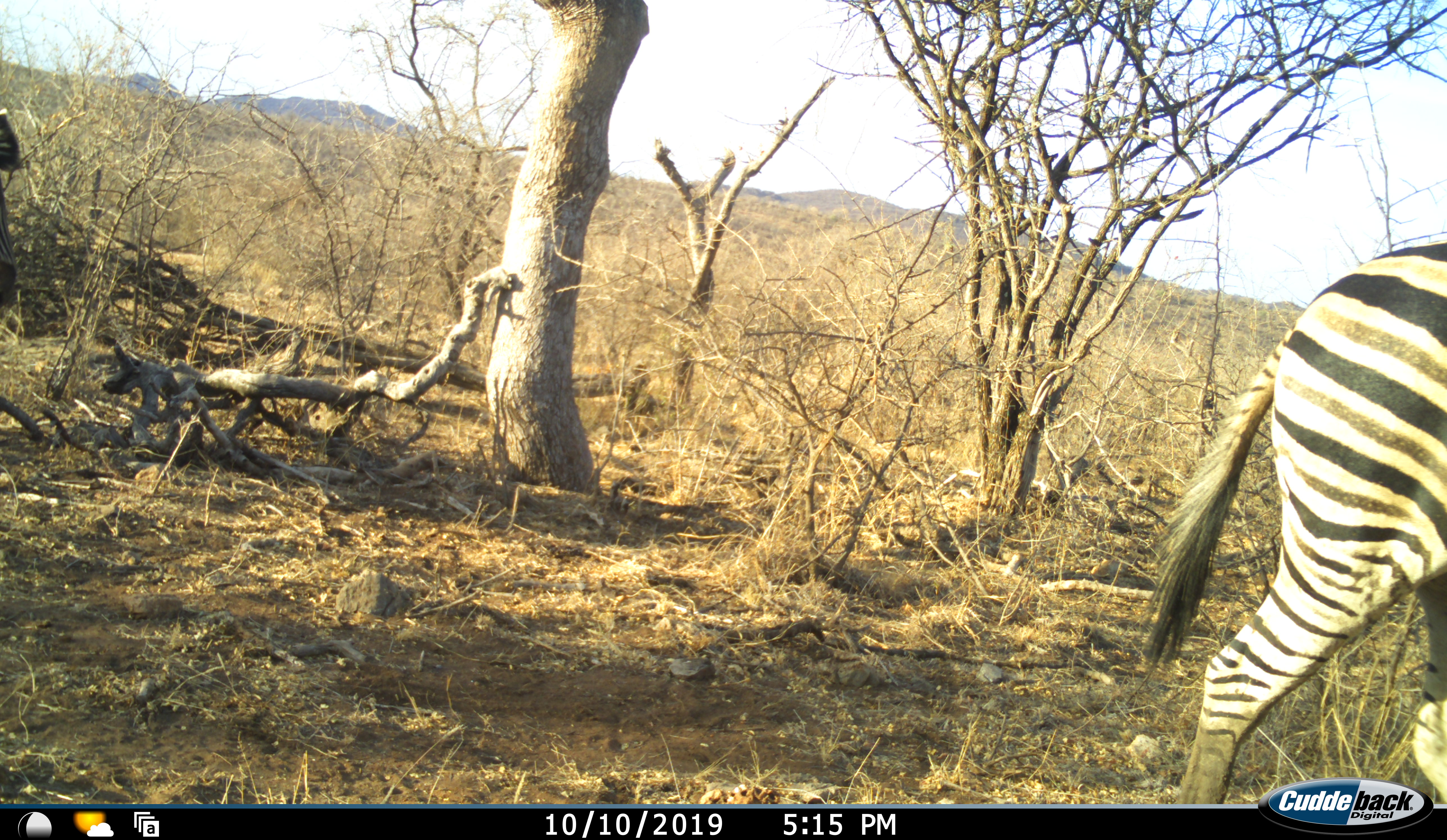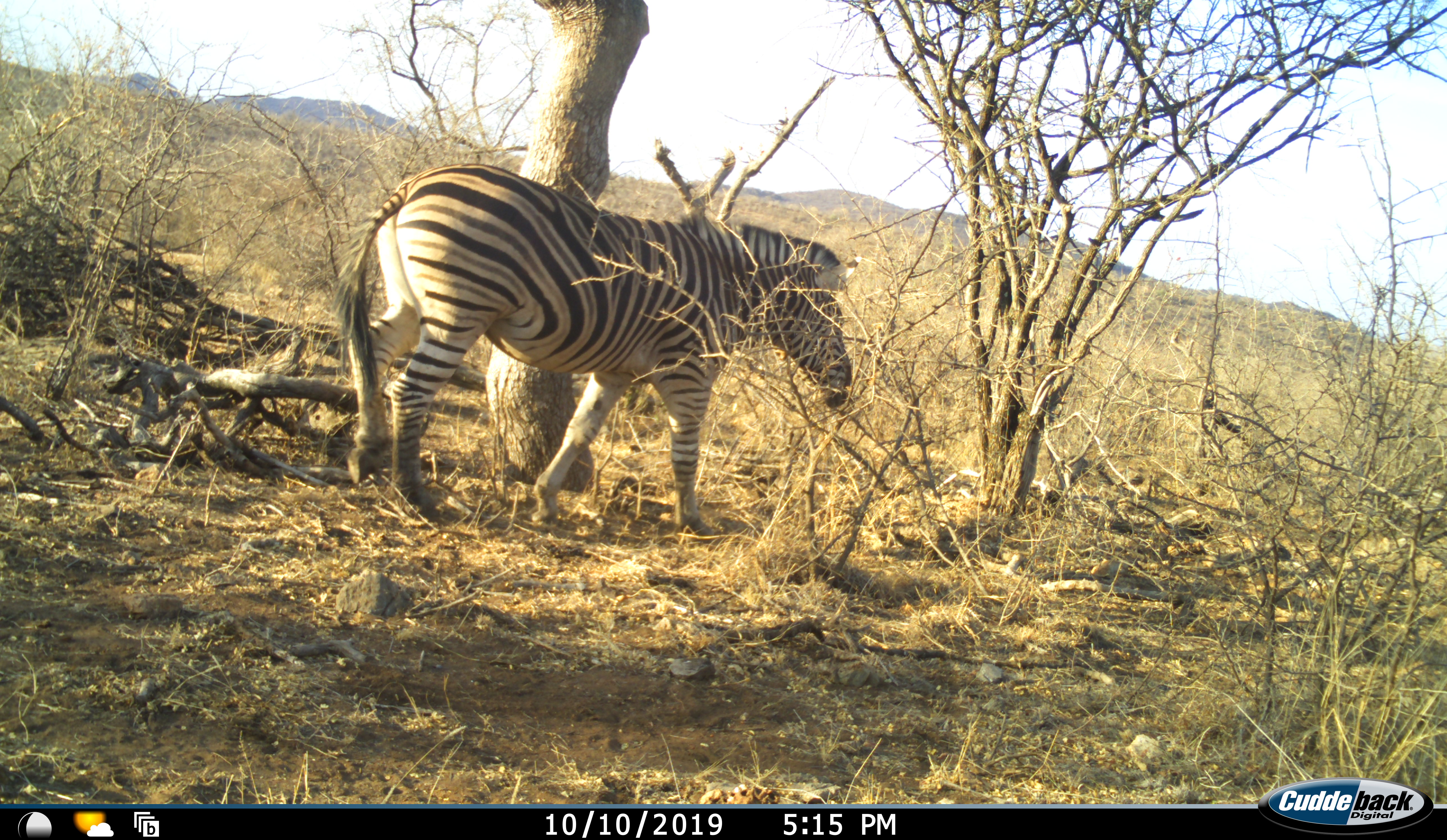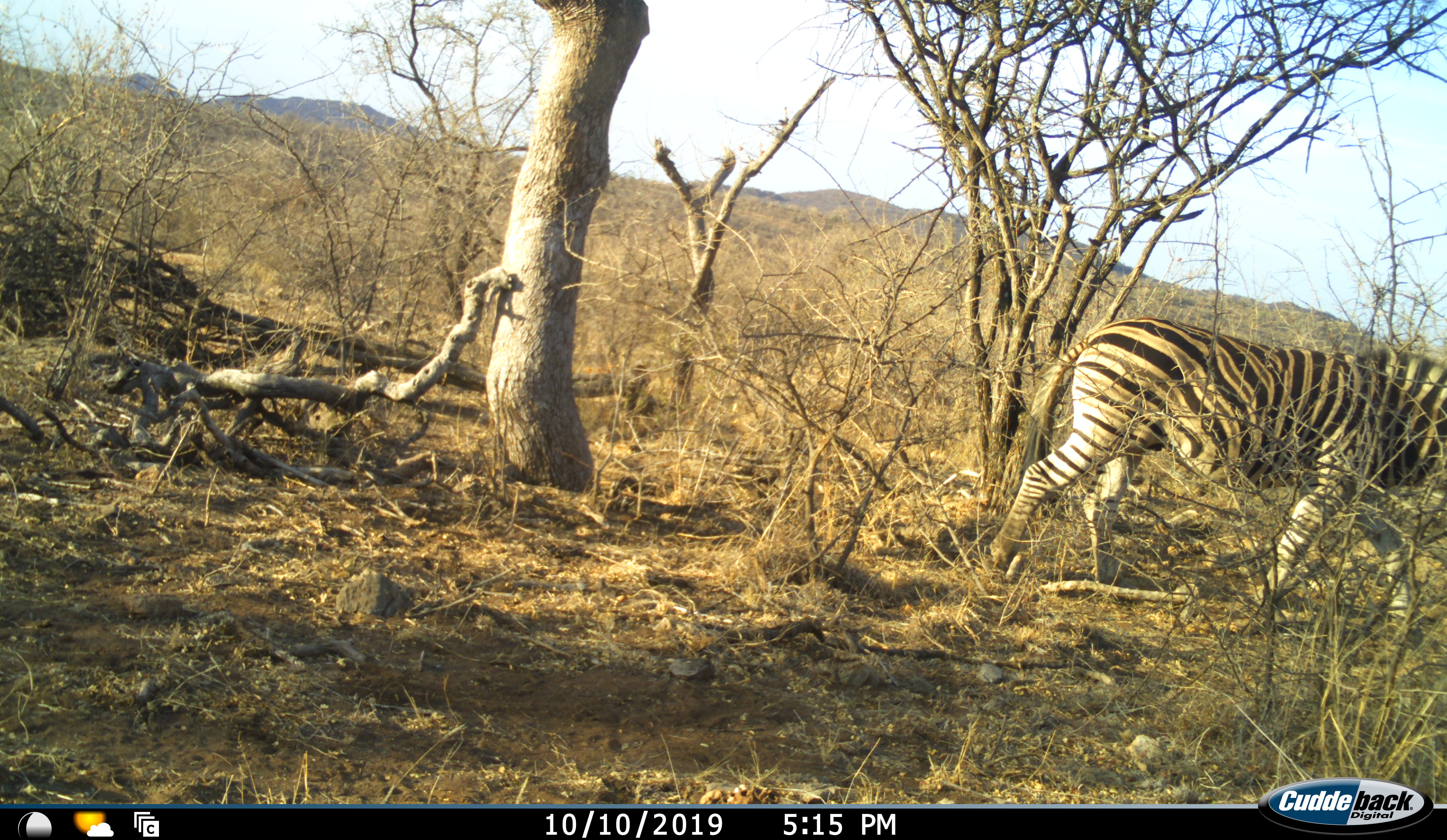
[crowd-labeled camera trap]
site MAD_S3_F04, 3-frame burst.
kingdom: Animalia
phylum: Chordata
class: Mammalia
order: Perissodactyla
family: Equidae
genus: Equus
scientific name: Equus quagga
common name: plains zebra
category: zebraplains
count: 2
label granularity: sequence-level